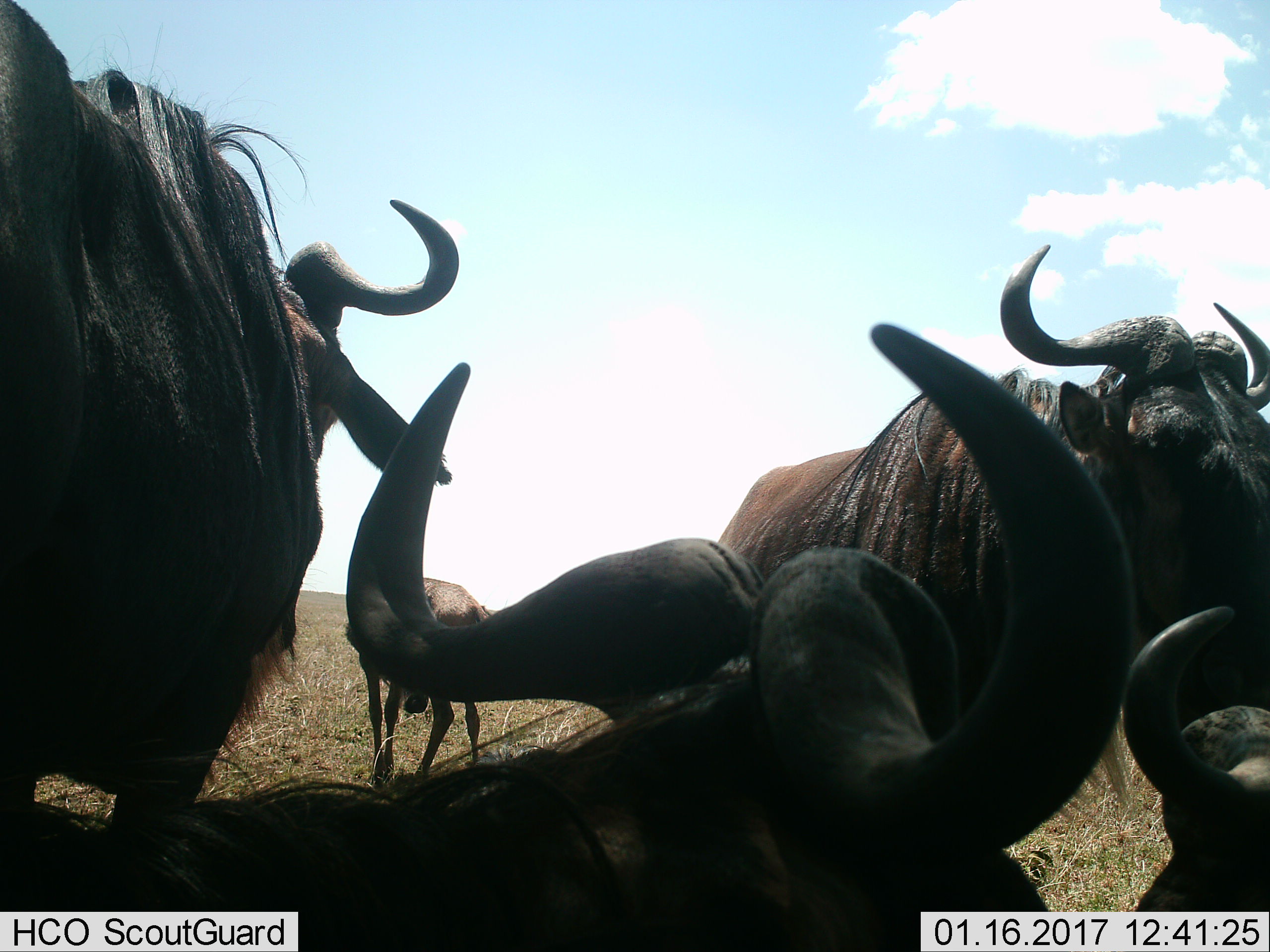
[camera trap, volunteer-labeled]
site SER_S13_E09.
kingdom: Animalia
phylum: Chordata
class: Mammalia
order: Artiodactyla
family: Bovidae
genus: Connochaetes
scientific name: Connochaetes taurinus taurinus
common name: blue wildebeest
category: wildebeestblue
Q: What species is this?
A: Wildebeestblue (blue wildebeest) (Connochaetes taurinus taurinus).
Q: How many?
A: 5.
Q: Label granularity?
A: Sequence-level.